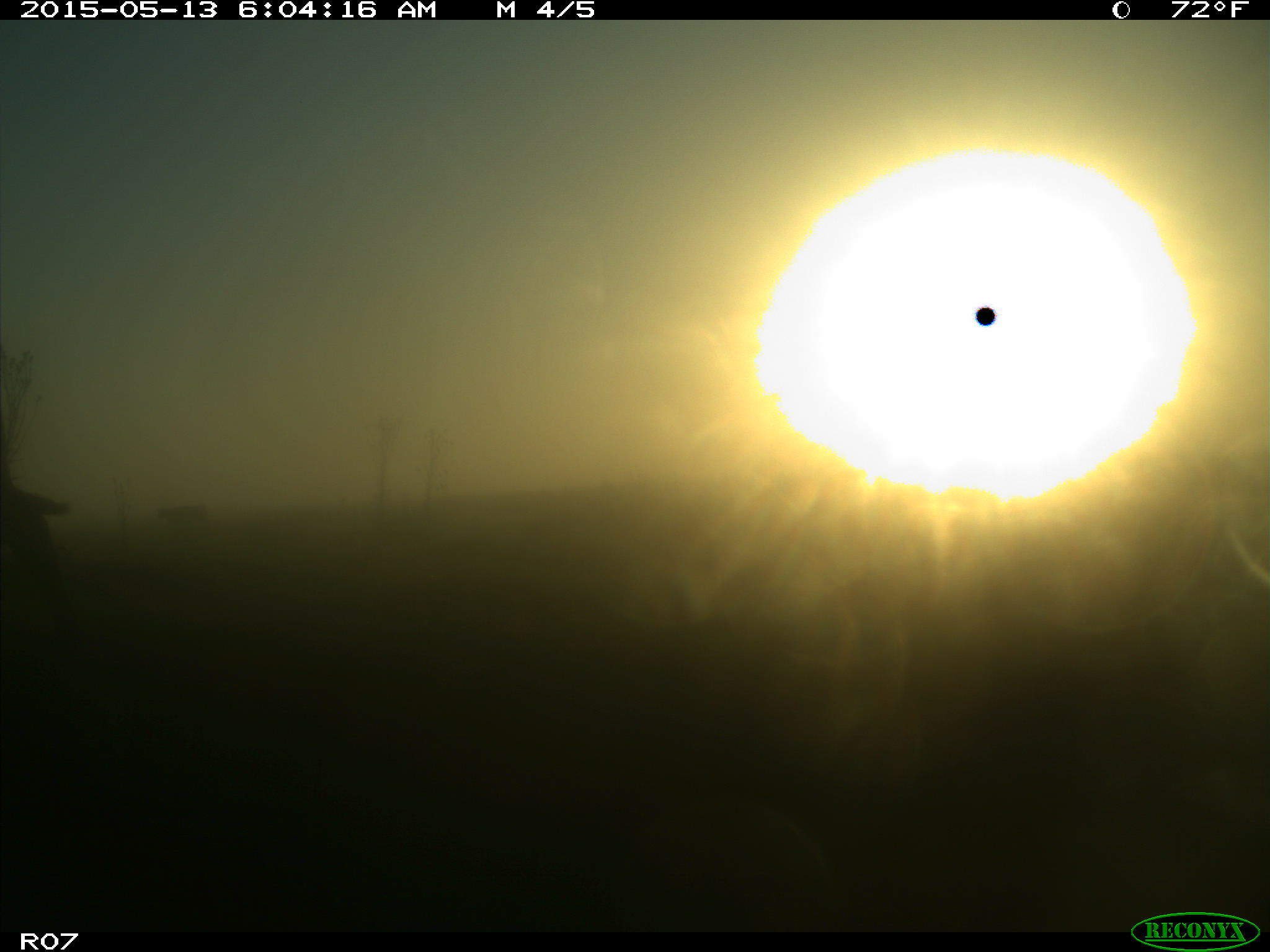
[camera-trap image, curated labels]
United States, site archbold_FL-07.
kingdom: Animalia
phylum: Chordata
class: Mammalia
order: Artiodactyla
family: Bovidae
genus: Bos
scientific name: Bos taurus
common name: domestic cow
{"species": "Bos taurus (domestic cow)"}